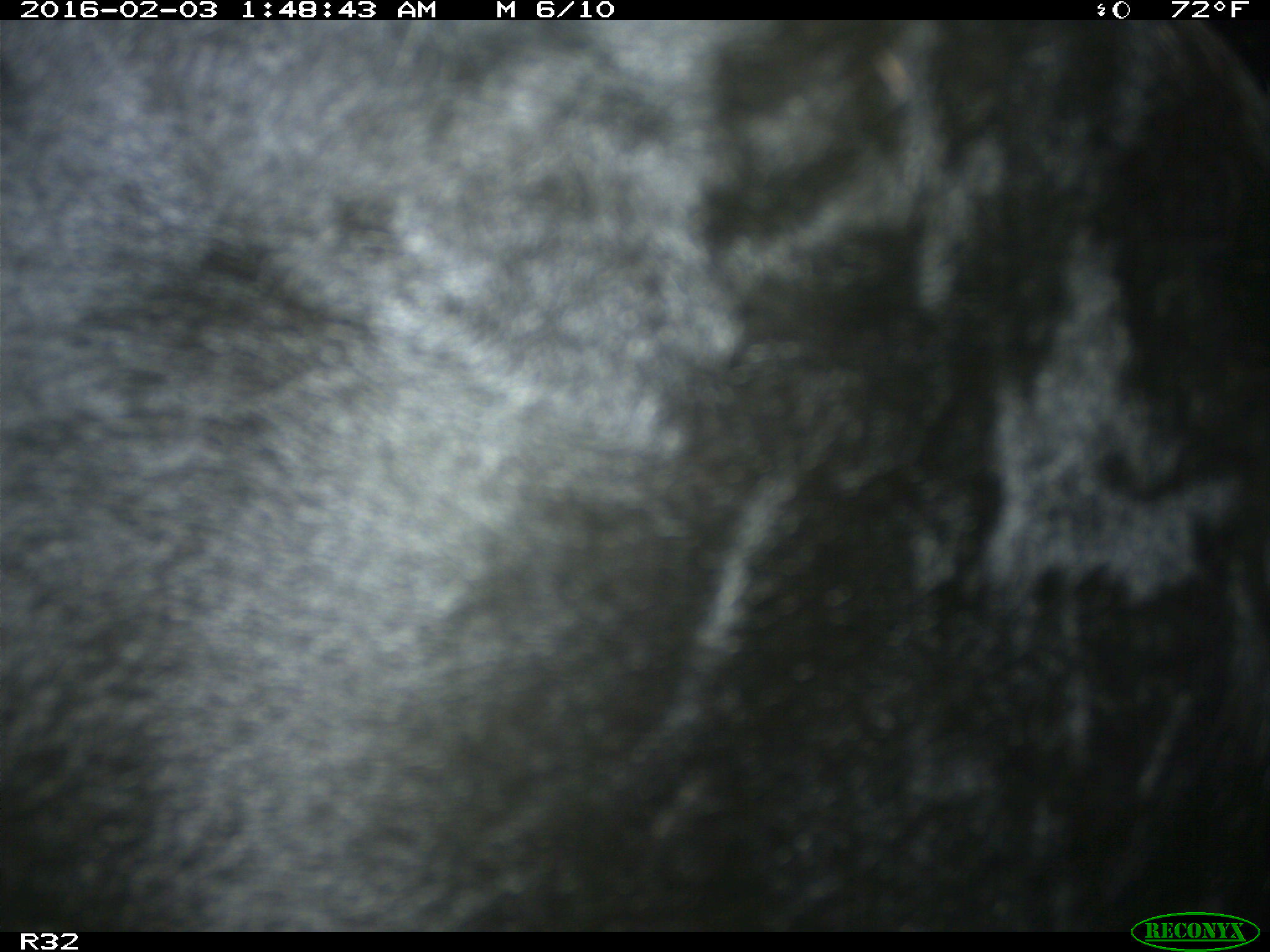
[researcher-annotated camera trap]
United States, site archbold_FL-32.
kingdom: Animalia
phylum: Chordata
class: Mammalia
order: Artiodactyla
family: Bovidae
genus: Bos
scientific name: Bos taurus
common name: domestic cow